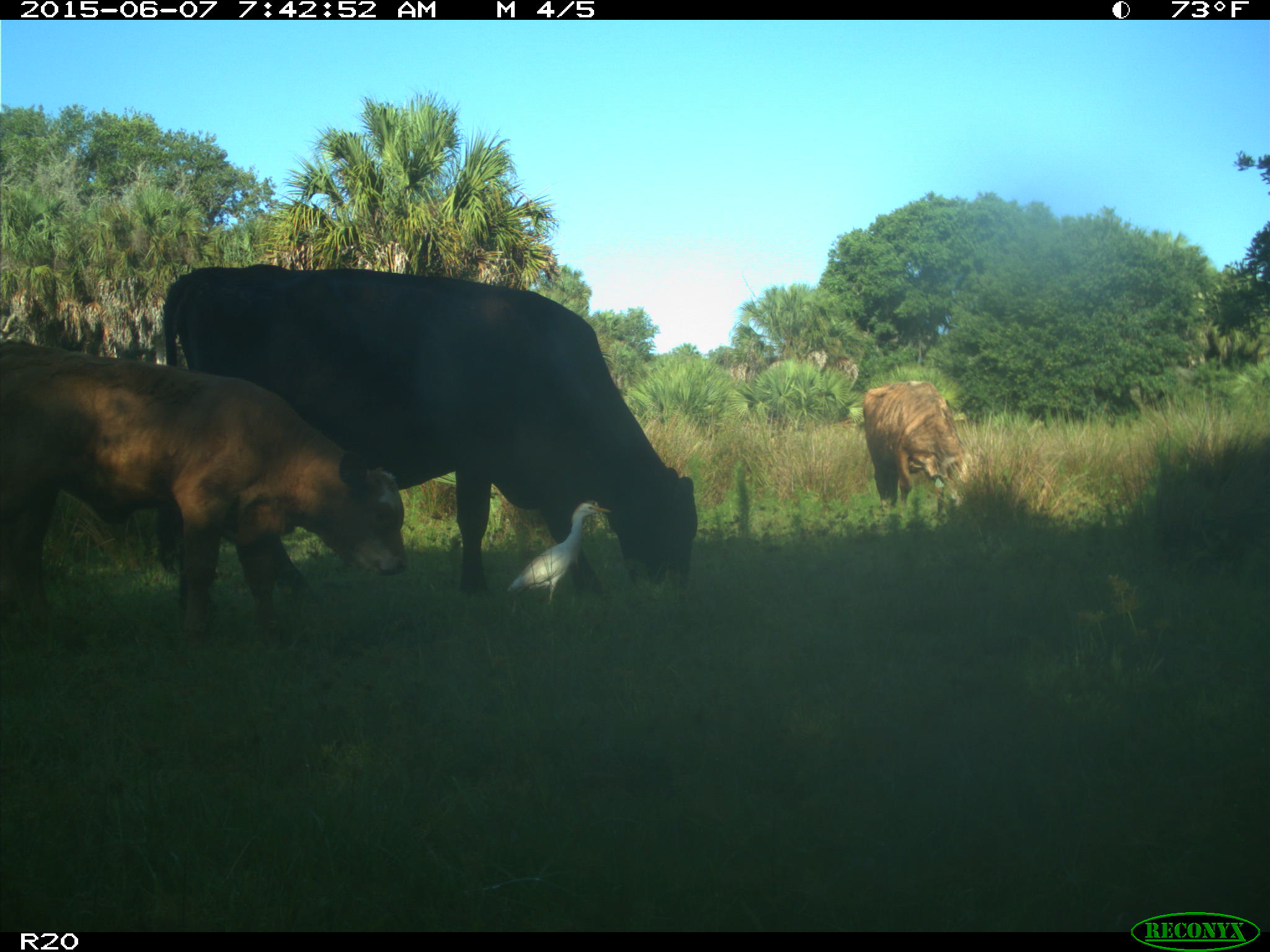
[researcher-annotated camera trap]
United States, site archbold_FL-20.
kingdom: Animalia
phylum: Chordata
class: Mammalia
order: Artiodactyla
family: Bovidae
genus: Bos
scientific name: Bos taurus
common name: domestic cow